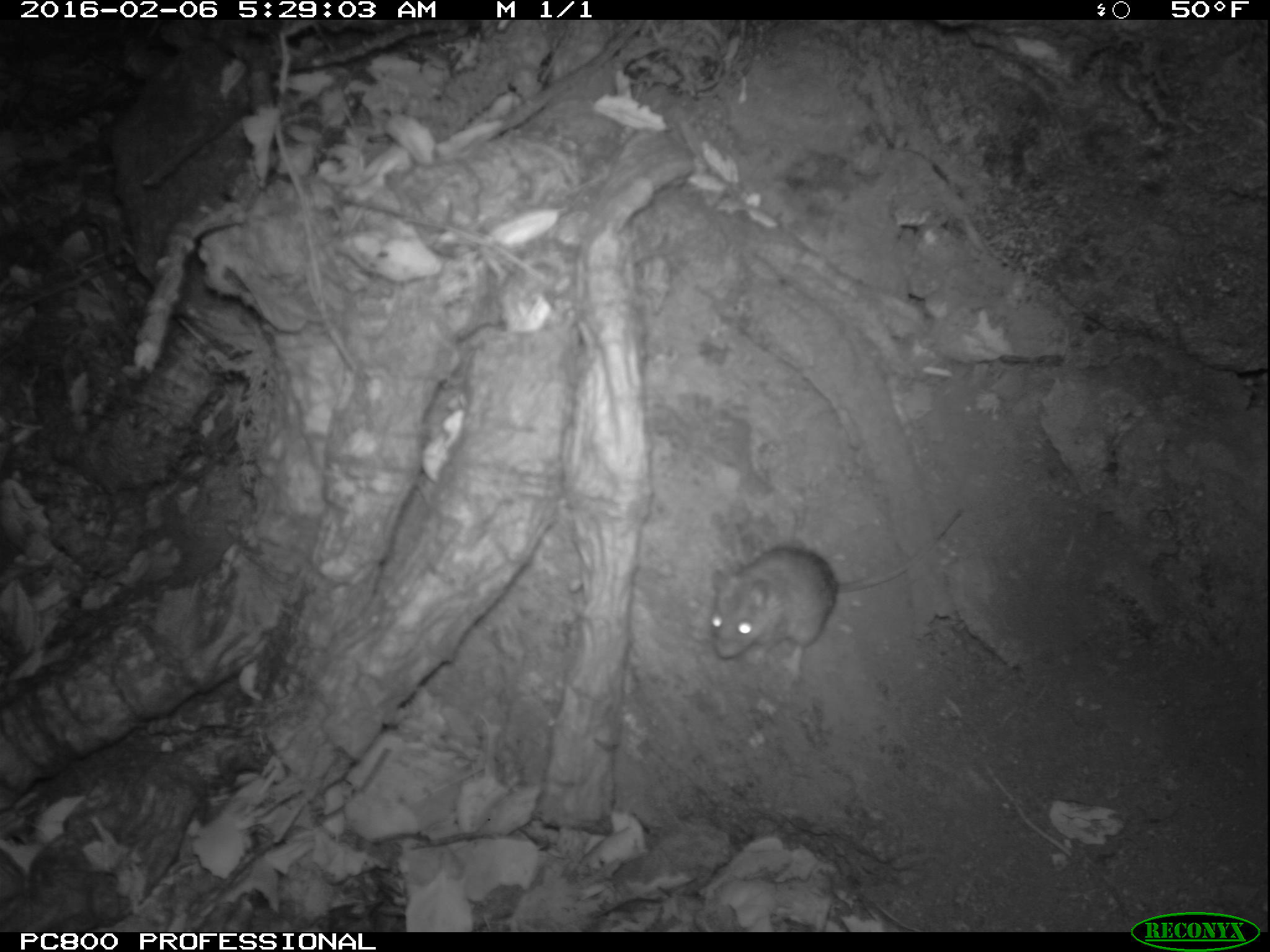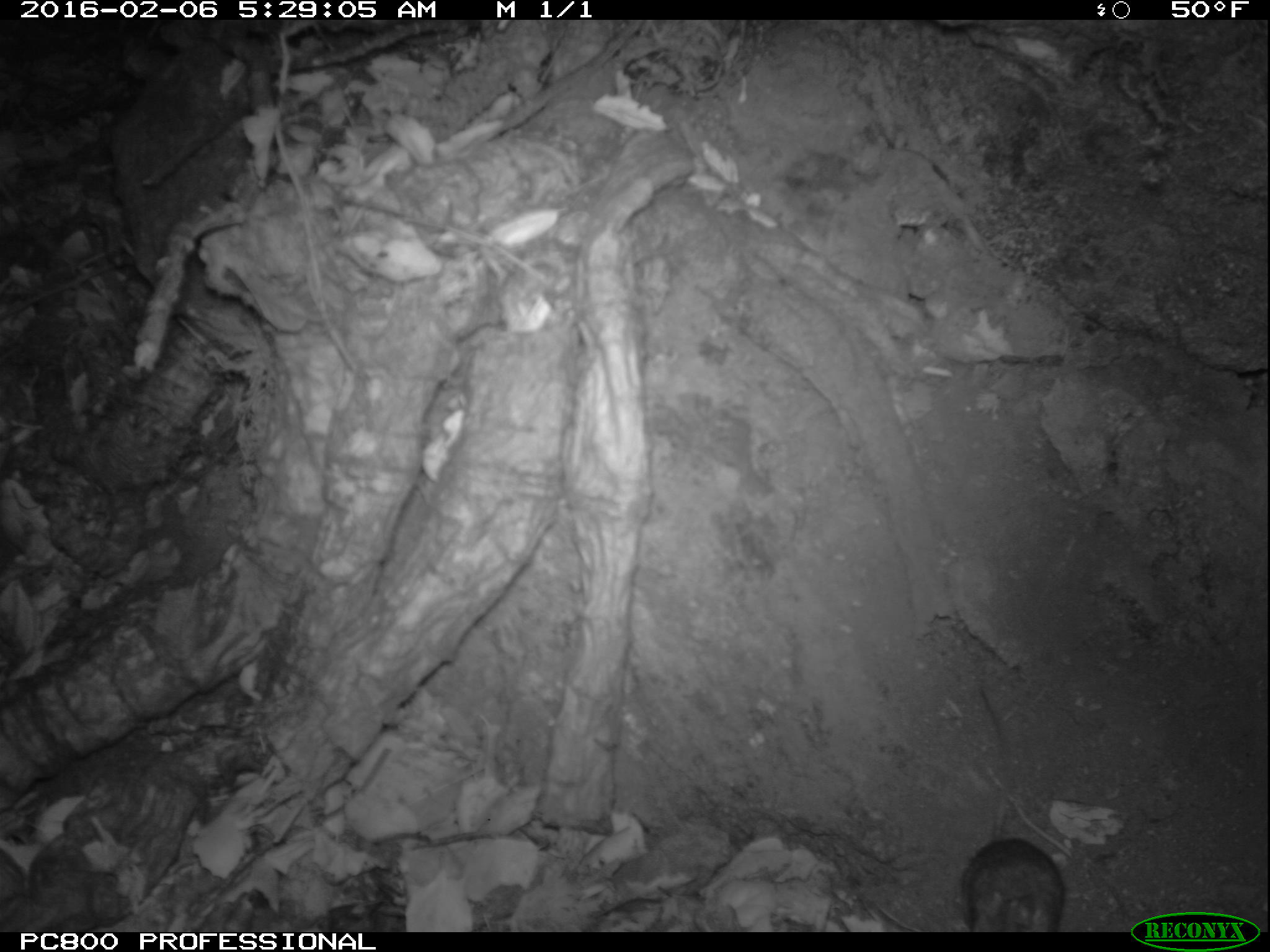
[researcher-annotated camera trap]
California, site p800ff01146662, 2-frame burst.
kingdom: Animalia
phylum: Chordata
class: Mammalia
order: Rodentia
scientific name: Rodentia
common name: rodent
Rodent (Rodentia).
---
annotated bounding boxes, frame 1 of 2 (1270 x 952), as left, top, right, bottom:
rodent: 706, 510, 967, 682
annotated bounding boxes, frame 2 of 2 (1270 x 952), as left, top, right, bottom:
rodent: 959, 689, 1065, 933